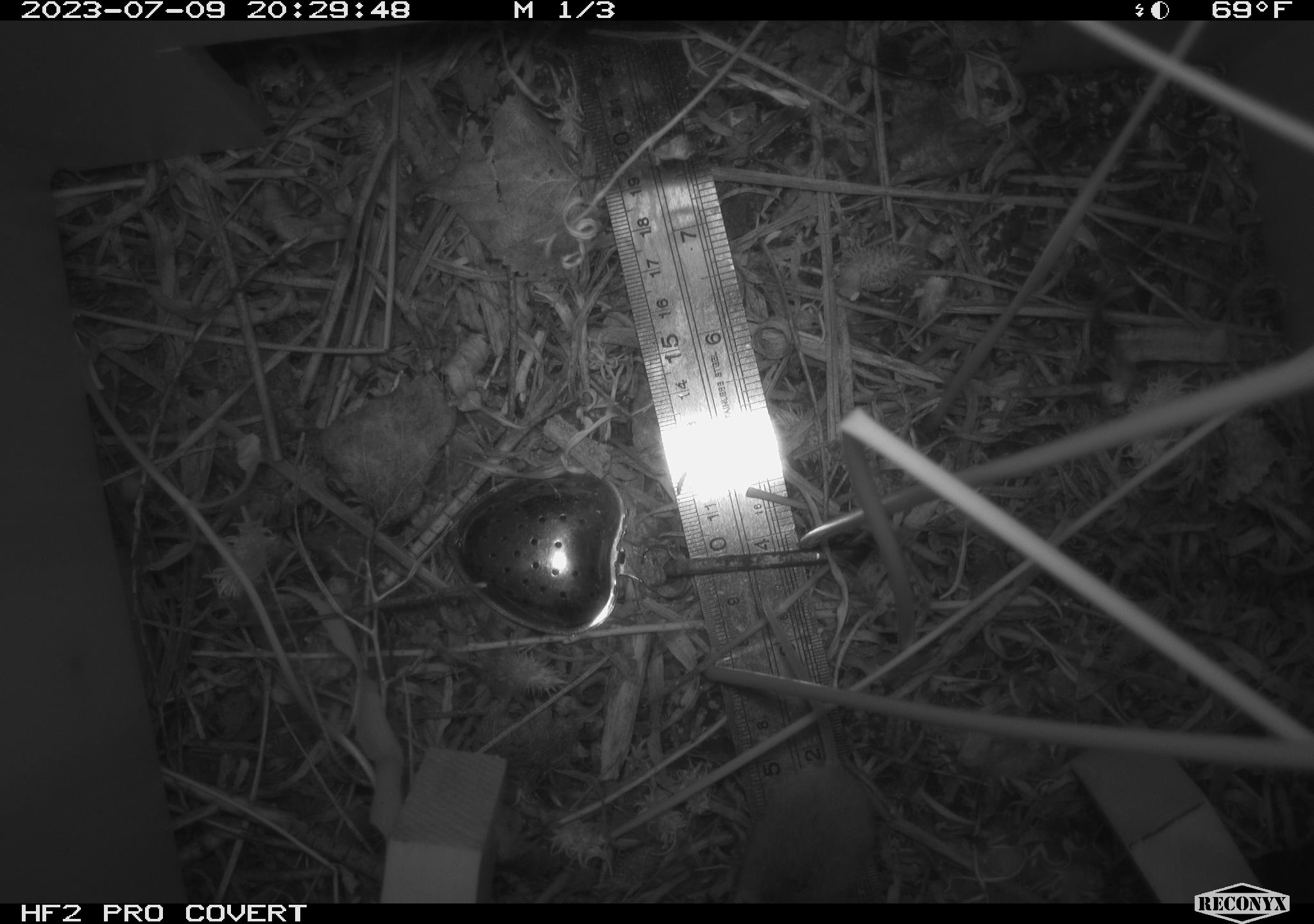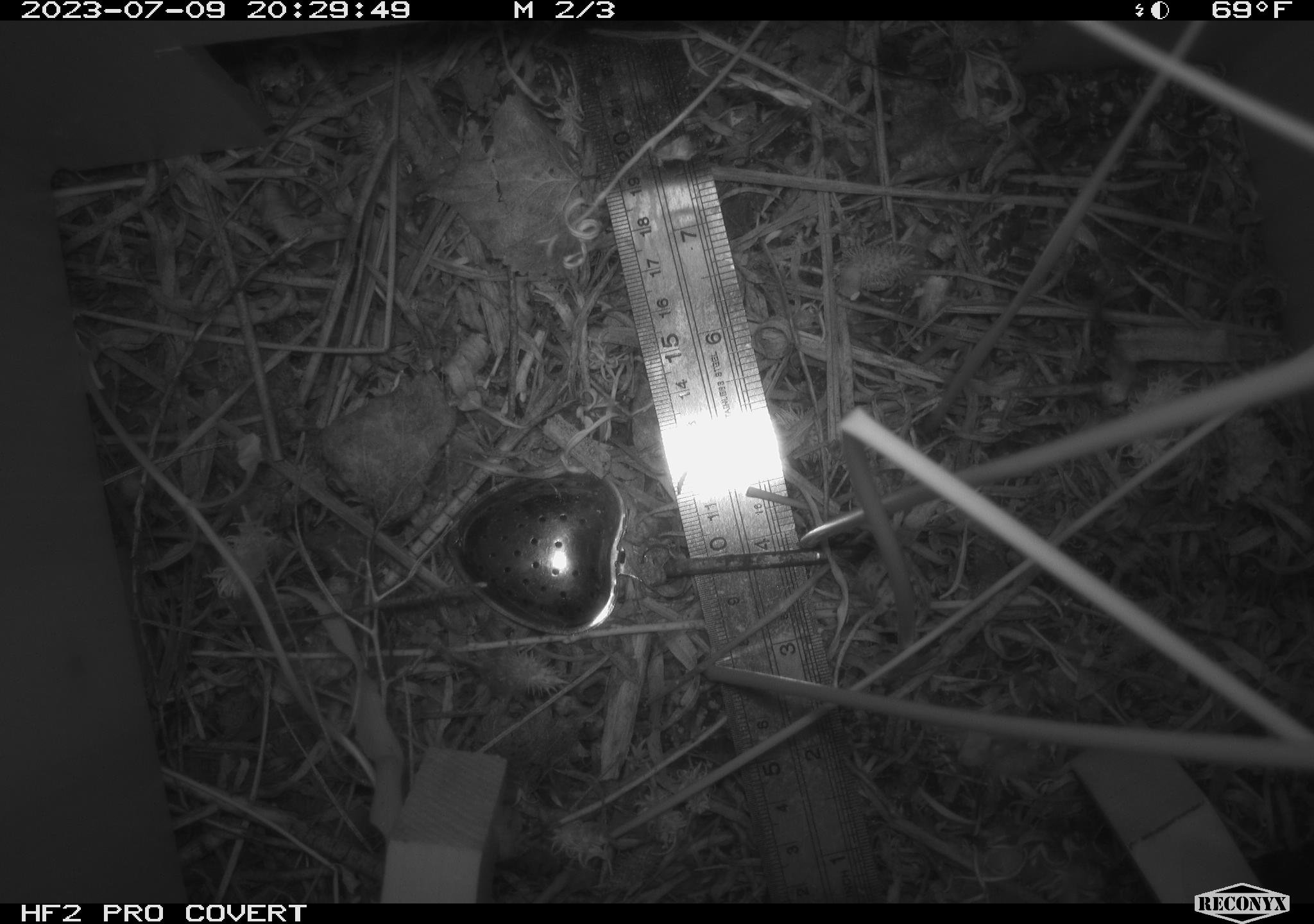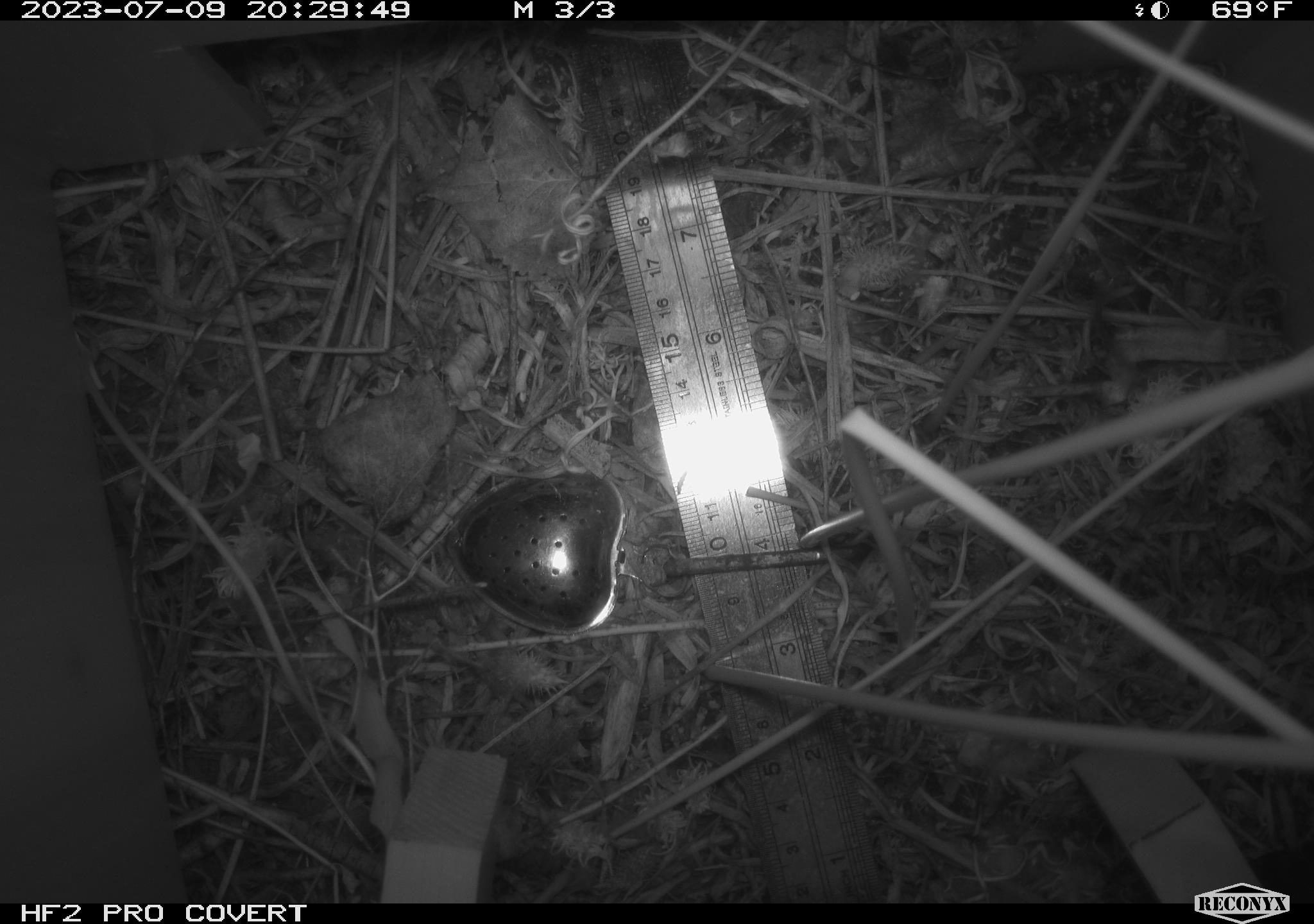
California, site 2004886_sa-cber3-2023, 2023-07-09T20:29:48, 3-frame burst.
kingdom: Animalia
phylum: Chordata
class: Mammalia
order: Rodentia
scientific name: Rodentia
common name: mouse species